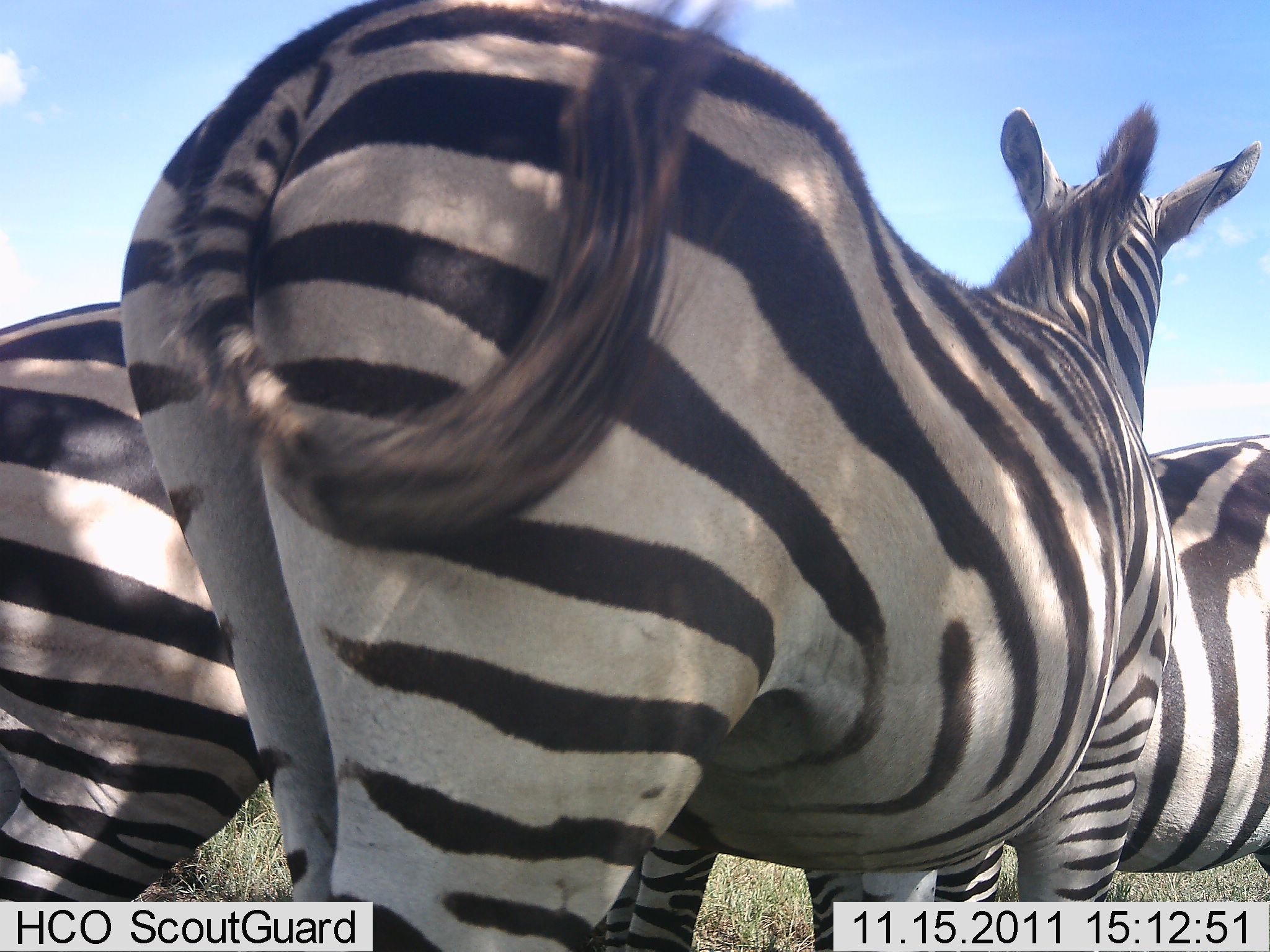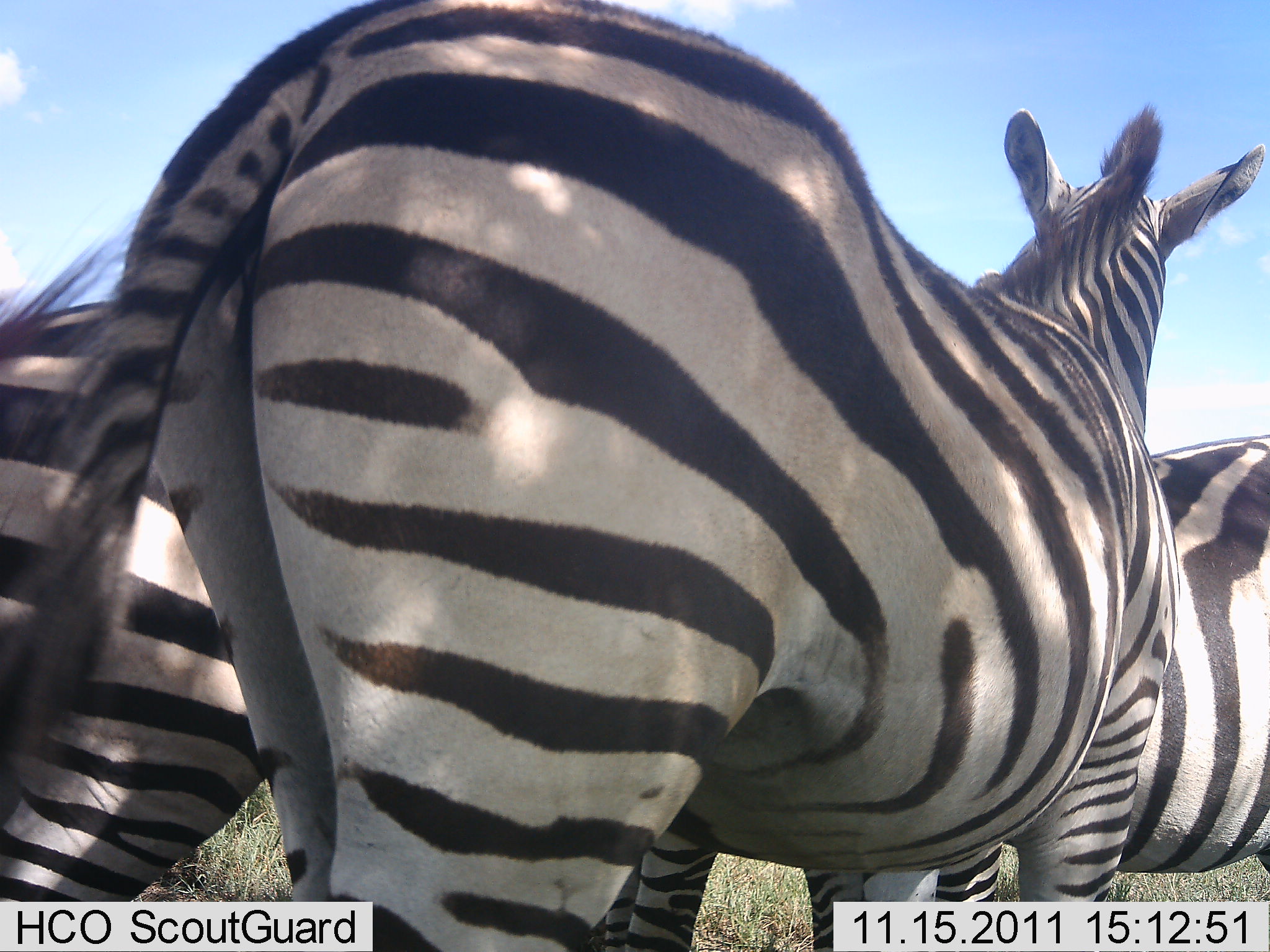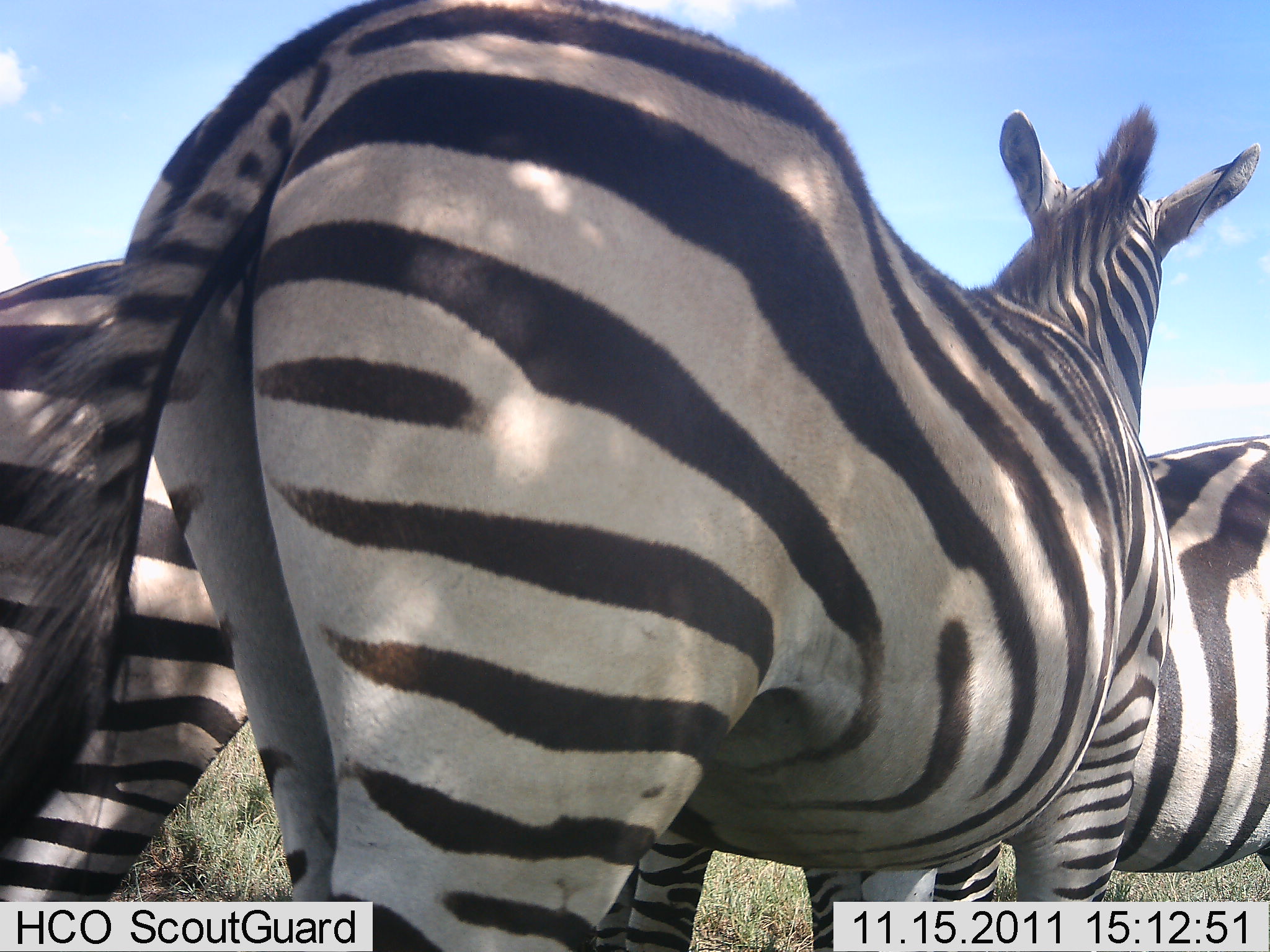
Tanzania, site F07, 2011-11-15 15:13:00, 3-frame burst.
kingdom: Animalia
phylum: Chordata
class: Mammalia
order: Perissodactyla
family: Equidae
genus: Equus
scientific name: Equus quagga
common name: plains zebra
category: zebra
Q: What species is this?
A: Zebra (plains zebra) (Equus quagga).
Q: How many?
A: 3.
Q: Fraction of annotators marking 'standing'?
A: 85%.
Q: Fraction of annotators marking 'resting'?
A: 0%.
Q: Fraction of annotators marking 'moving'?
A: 8%.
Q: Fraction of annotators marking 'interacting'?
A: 8%.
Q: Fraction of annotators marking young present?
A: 0%.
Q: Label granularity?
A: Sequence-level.